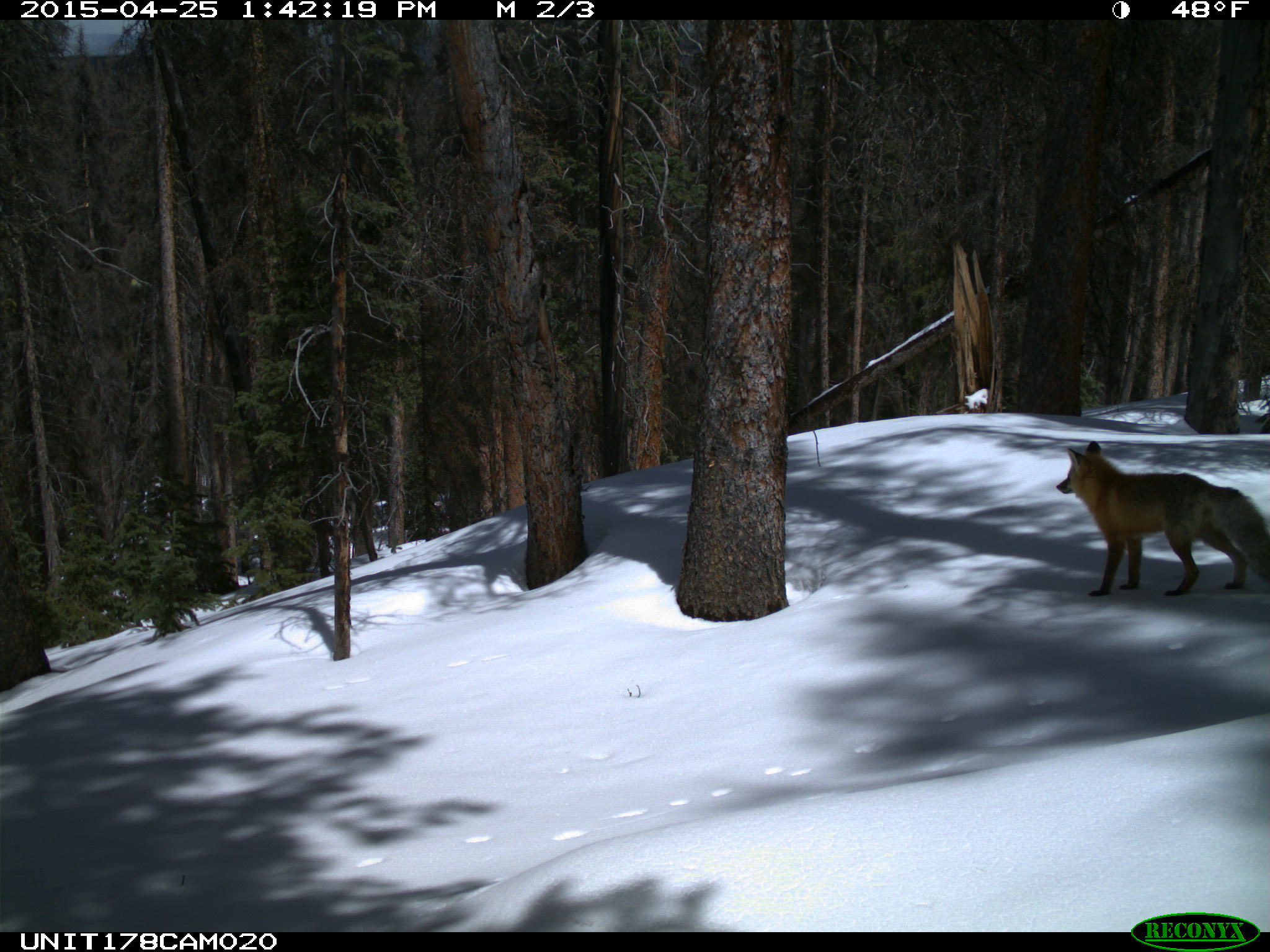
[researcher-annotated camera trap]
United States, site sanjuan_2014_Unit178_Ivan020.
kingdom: Animalia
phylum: Chordata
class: Mammalia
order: Carnivora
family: Canidae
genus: Vulpes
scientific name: Vulpes vulpes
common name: red fox